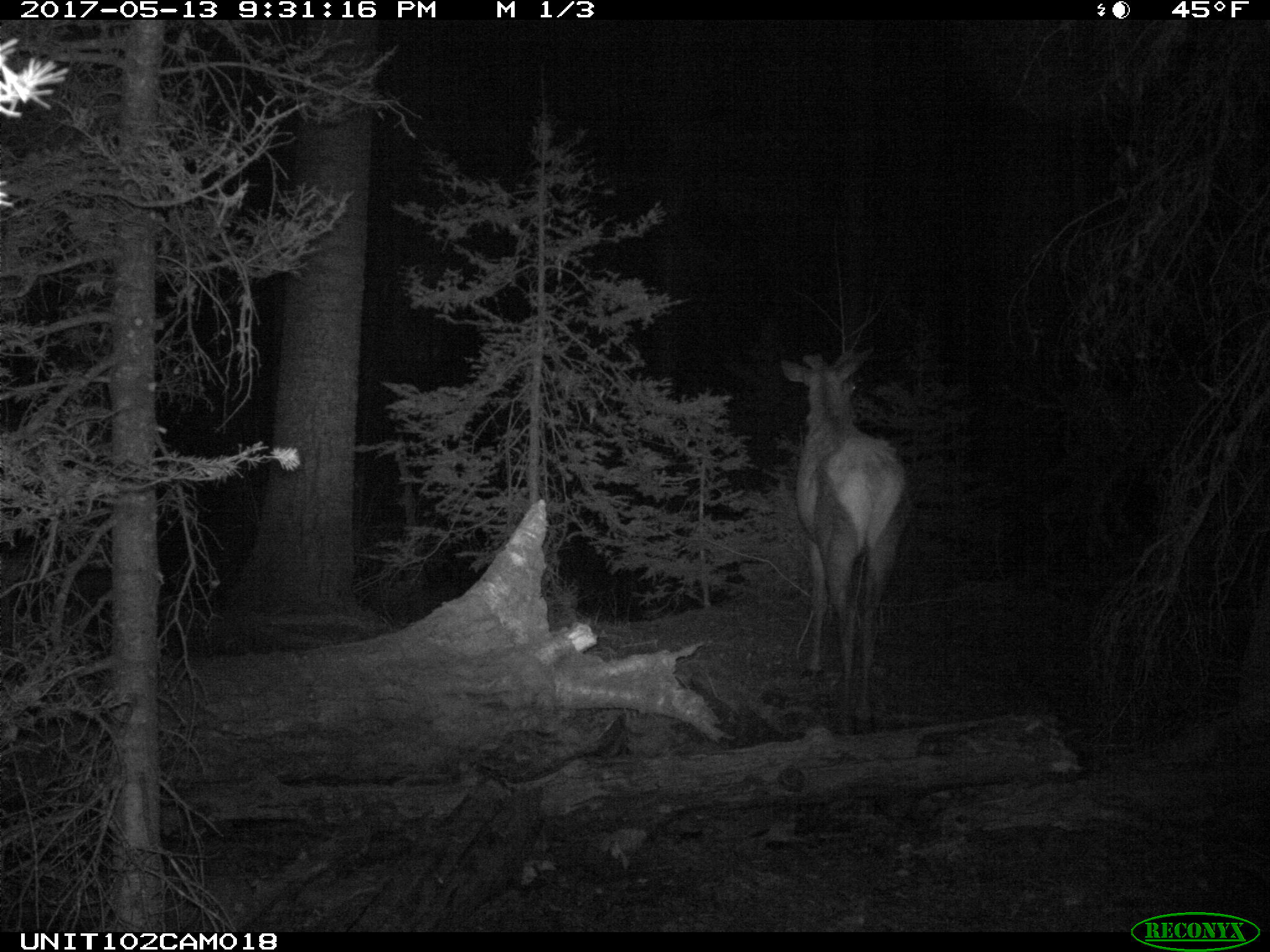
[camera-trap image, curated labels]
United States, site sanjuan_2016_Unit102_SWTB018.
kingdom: Animalia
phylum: Chordata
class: Mammalia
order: Artiodactyla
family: Cervidae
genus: Cervus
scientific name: Cervus elaphus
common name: red deer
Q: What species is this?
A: Cervus elaphus (red deer).